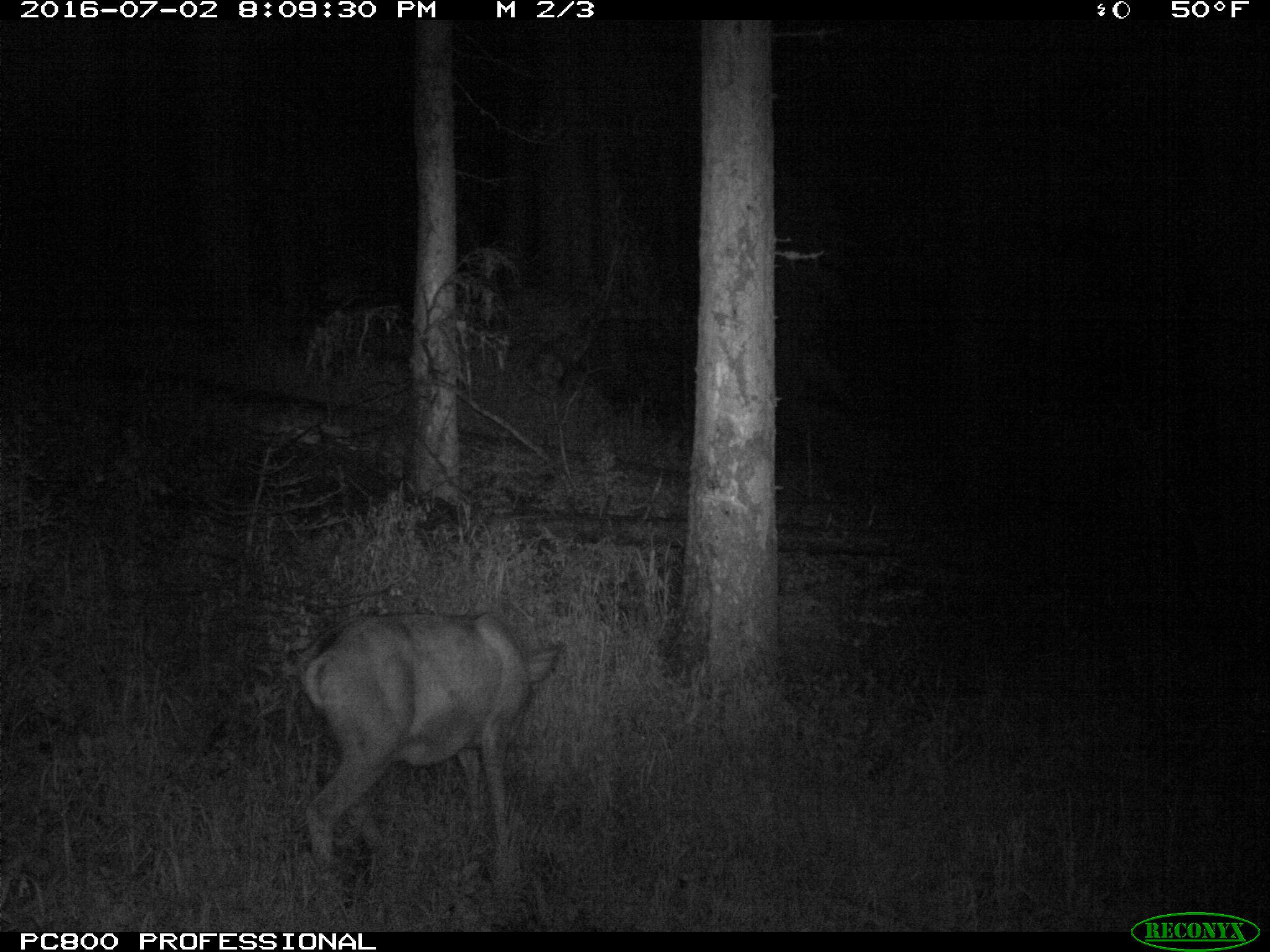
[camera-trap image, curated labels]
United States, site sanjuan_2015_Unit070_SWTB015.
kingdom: Animalia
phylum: Chordata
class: Mammalia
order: Artiodactyla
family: Cervidae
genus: Odocoileus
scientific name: Odocoileus hemionus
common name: mule deer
Odocoileus hemionus (mule deer).